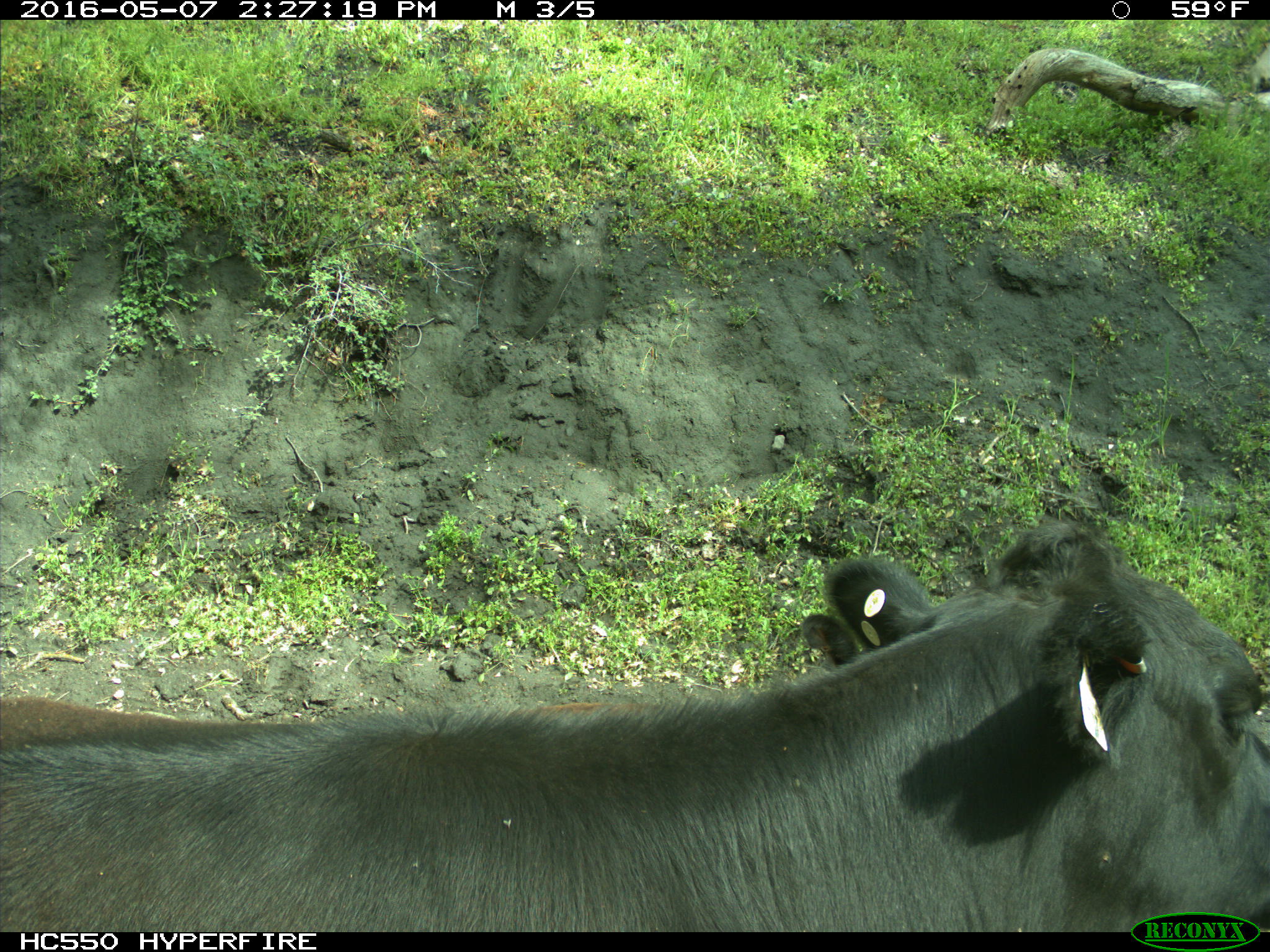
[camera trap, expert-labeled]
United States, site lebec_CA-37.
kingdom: Animalia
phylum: Chordata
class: Mammalia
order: Artiodactyla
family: Bovidae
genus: Bos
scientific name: Bos taurus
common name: domestic cow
Bos taurus (domestic cow).